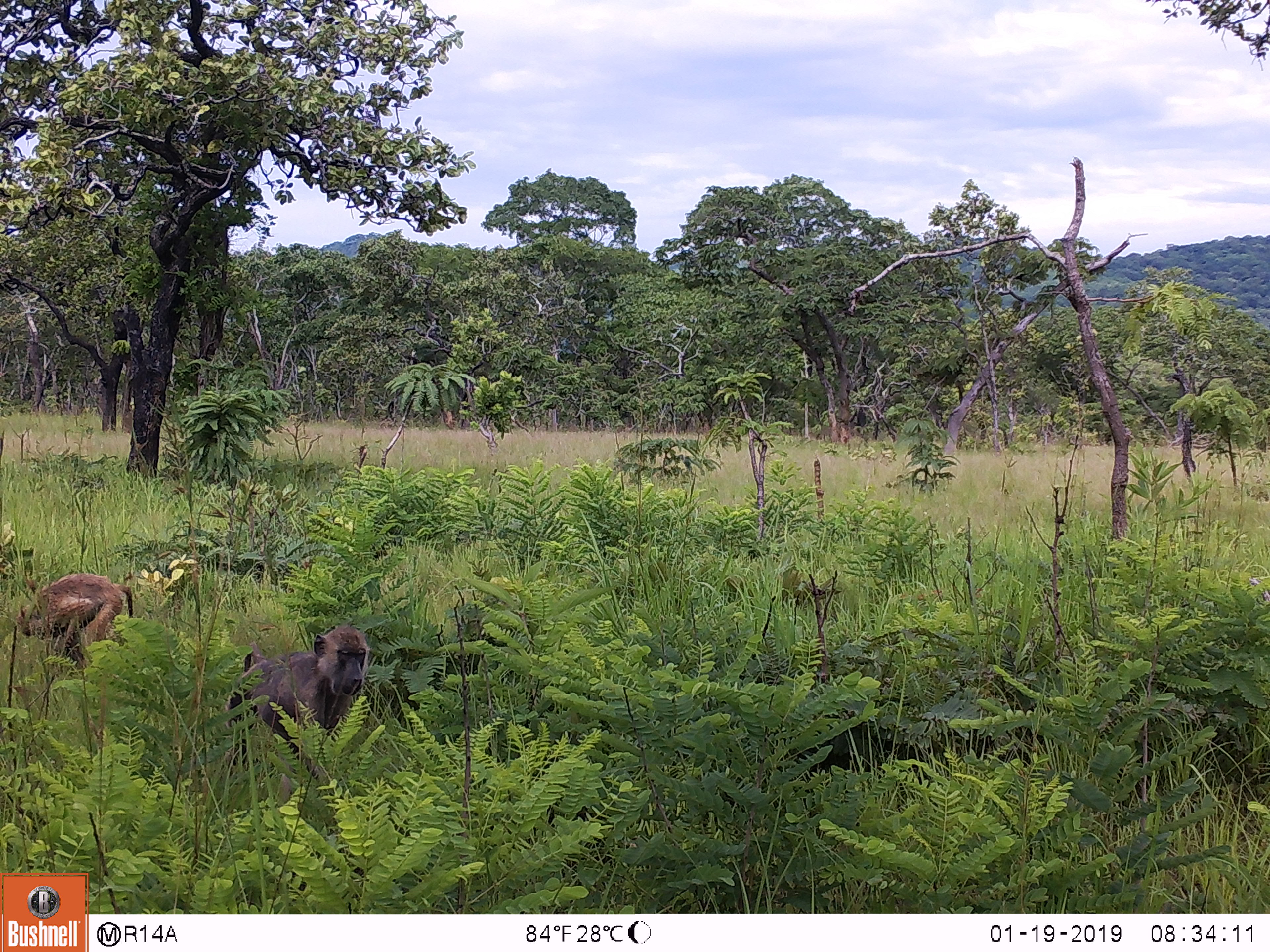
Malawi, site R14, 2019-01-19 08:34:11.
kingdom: Animalia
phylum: Chordata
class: Mammalia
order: Primates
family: Cercopithecidae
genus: Papio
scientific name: Papio cynocephalus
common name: yellow baboon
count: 2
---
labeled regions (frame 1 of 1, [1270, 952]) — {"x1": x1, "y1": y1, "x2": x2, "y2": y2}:
yellow baboon: {"x1": 220, "y1": 617, "x2": 369, "y2": 768}; {"x1": 15, "y1": 567, "x2": 141, "y2": 664}